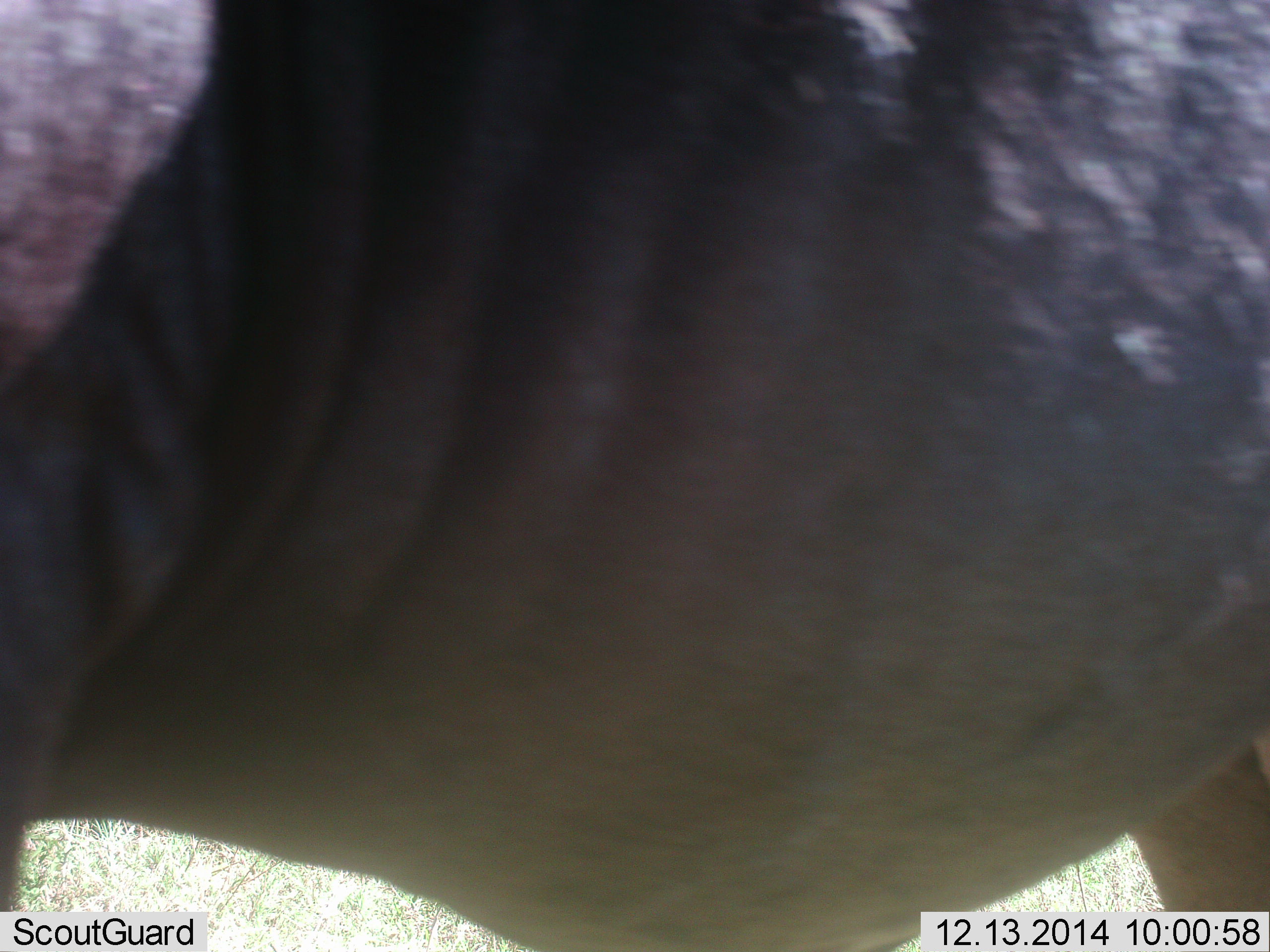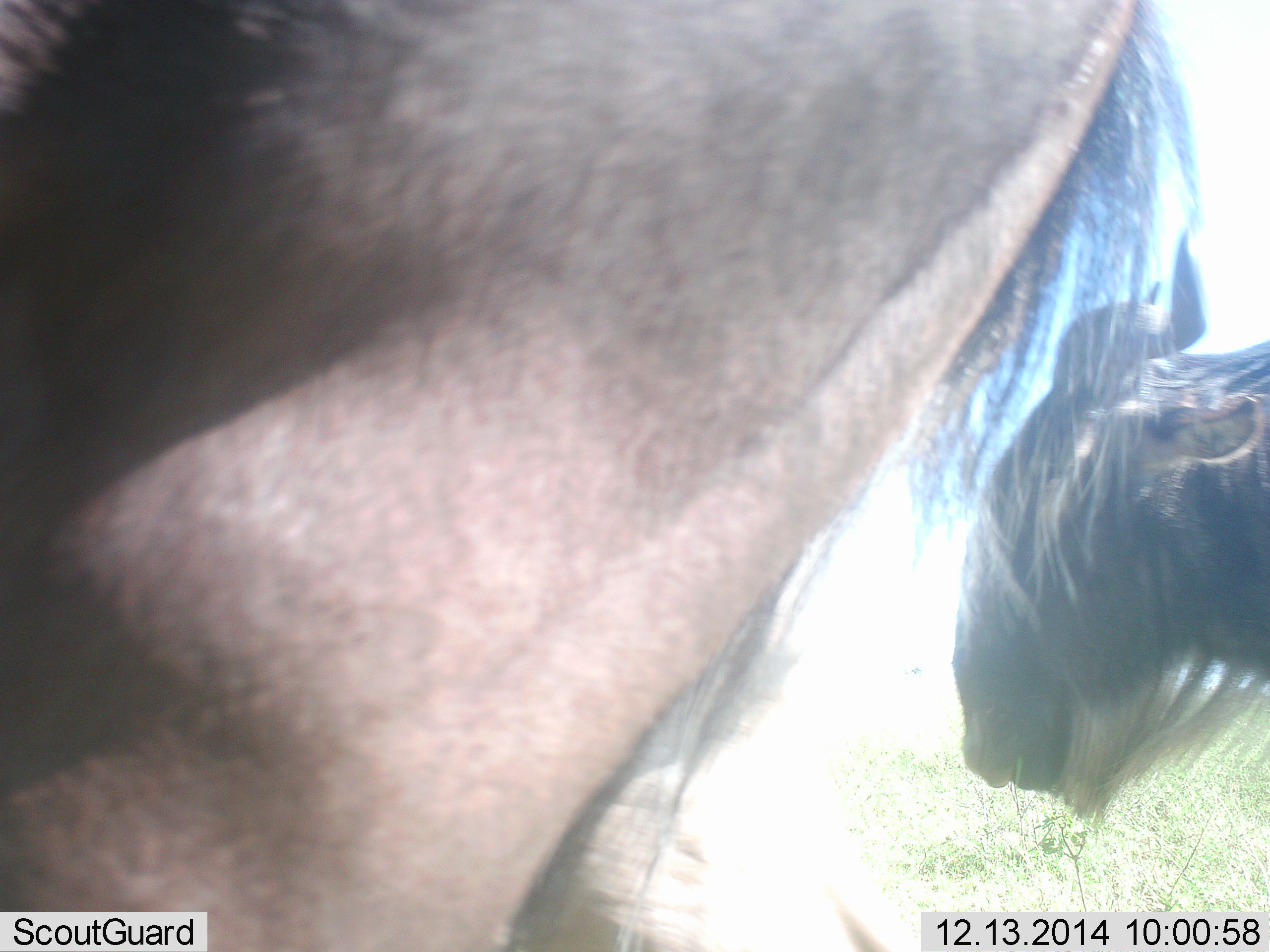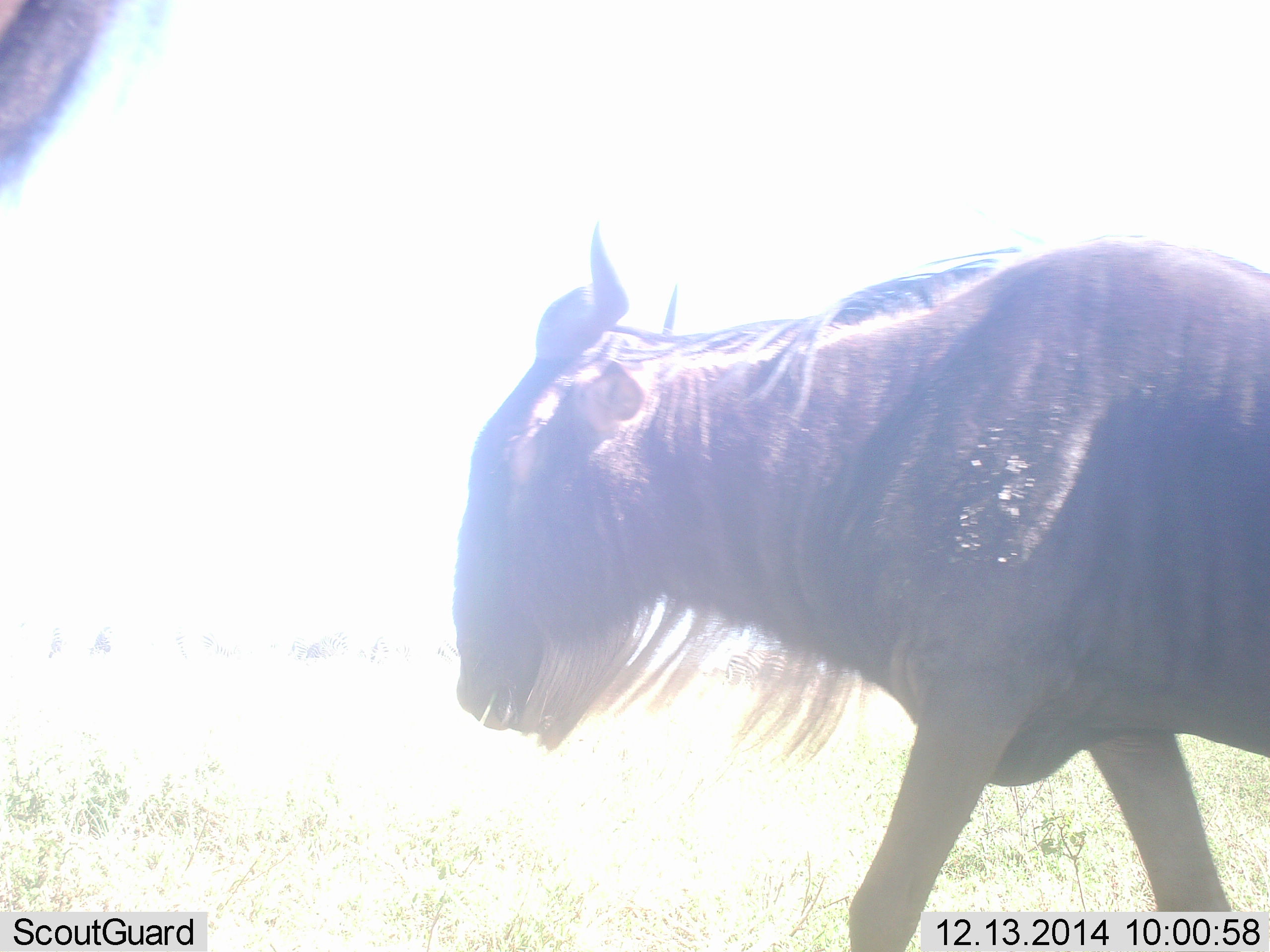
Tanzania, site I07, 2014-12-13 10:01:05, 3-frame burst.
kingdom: Animalia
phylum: Chordata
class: Mammalia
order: Artiodactyla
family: Bovidae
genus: Connochaetes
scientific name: Connochaetes taurinus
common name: blue wildebeest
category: wildebeest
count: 2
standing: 10%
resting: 0%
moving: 100%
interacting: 0%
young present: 0%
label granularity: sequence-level